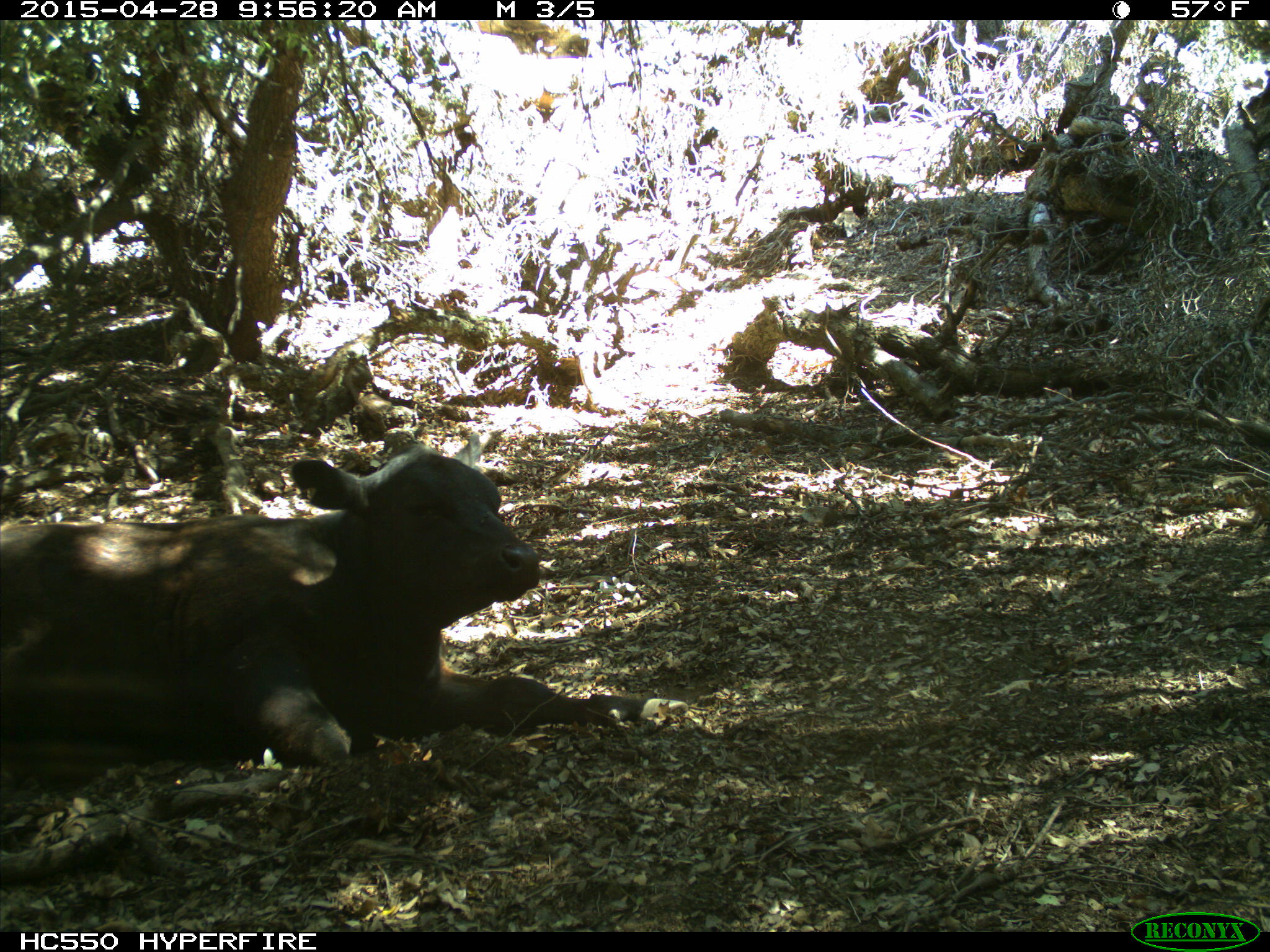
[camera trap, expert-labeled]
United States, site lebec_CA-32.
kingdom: Animalia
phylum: Chordata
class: Mammalia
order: Artiodactyla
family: Bovidae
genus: Bos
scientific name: Bos taurus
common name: domestic cow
Bos taurus (domestic cow).